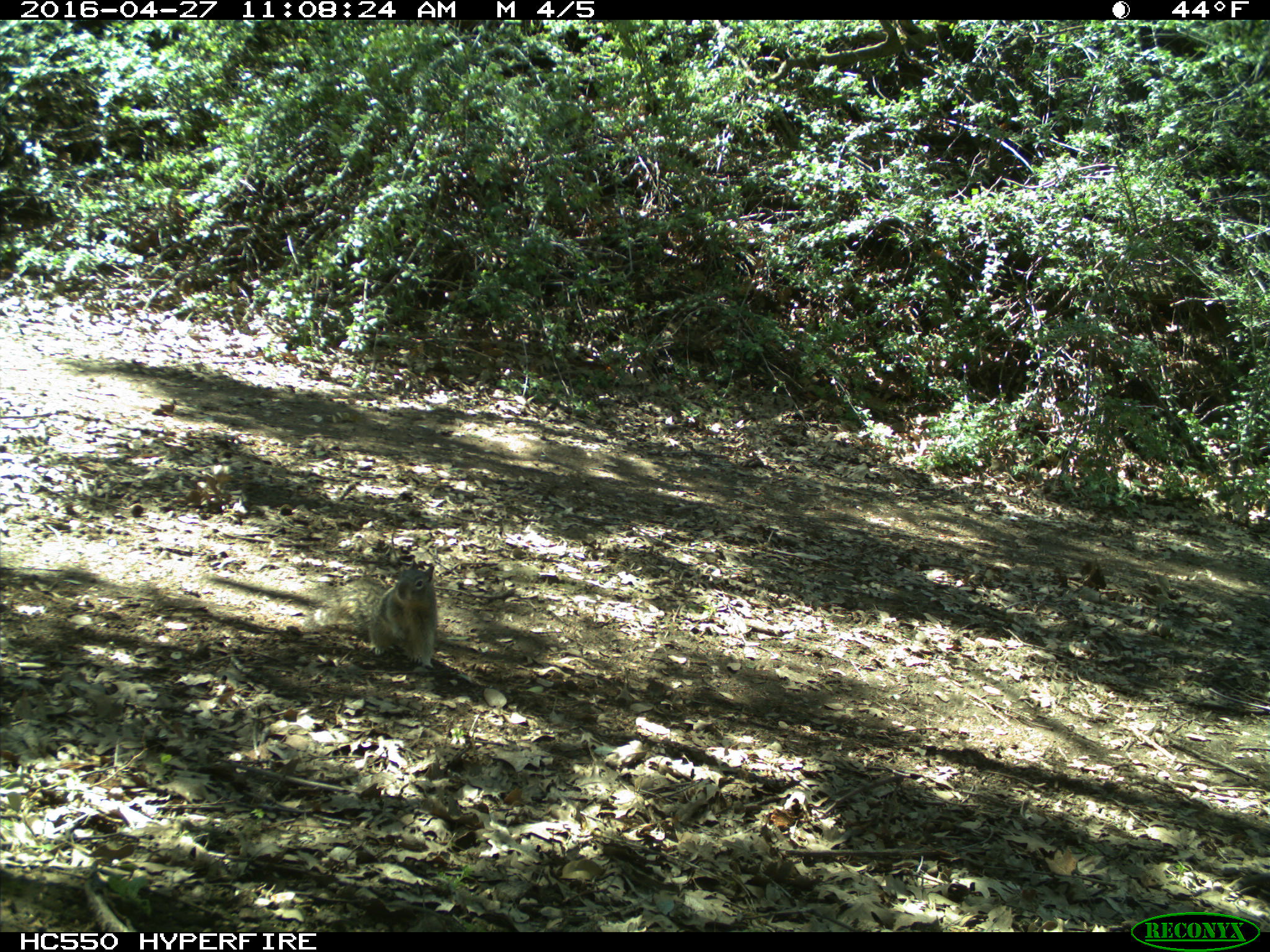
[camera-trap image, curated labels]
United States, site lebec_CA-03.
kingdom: Animalia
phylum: Chordata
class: Mammalia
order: Rodentia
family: Sciuridae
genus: Otospermophilus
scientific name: Otospermophilus beecheyi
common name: california ground squirrel